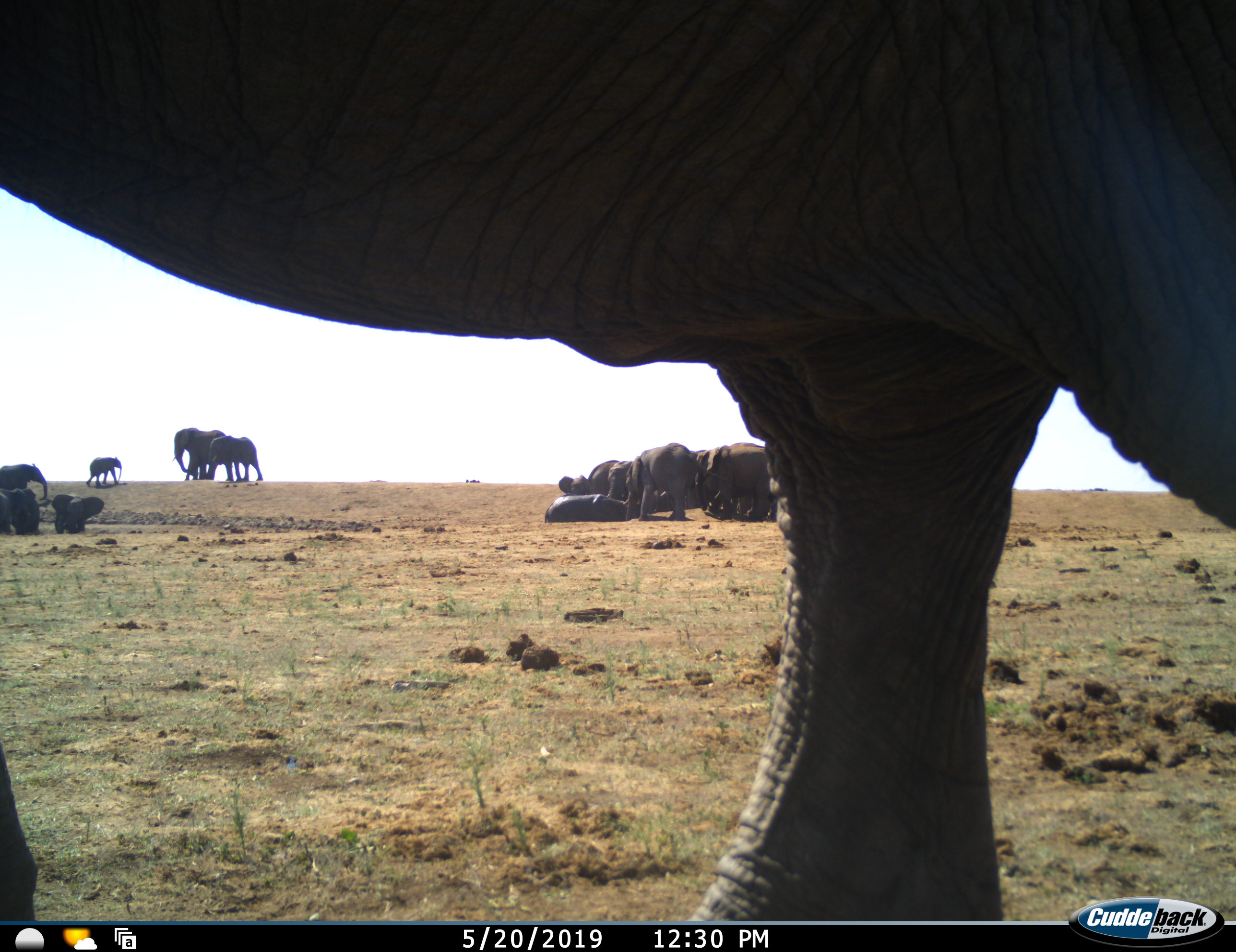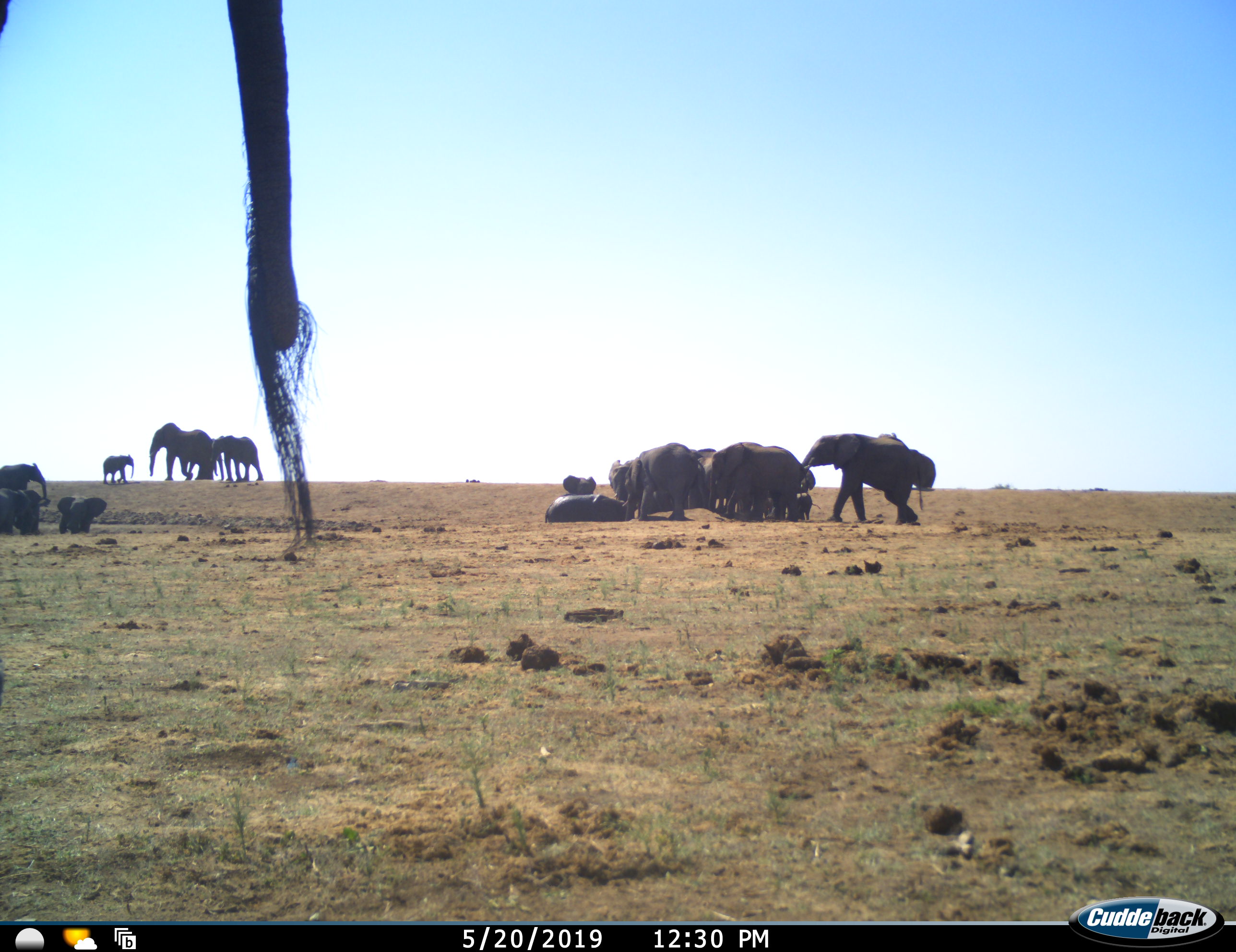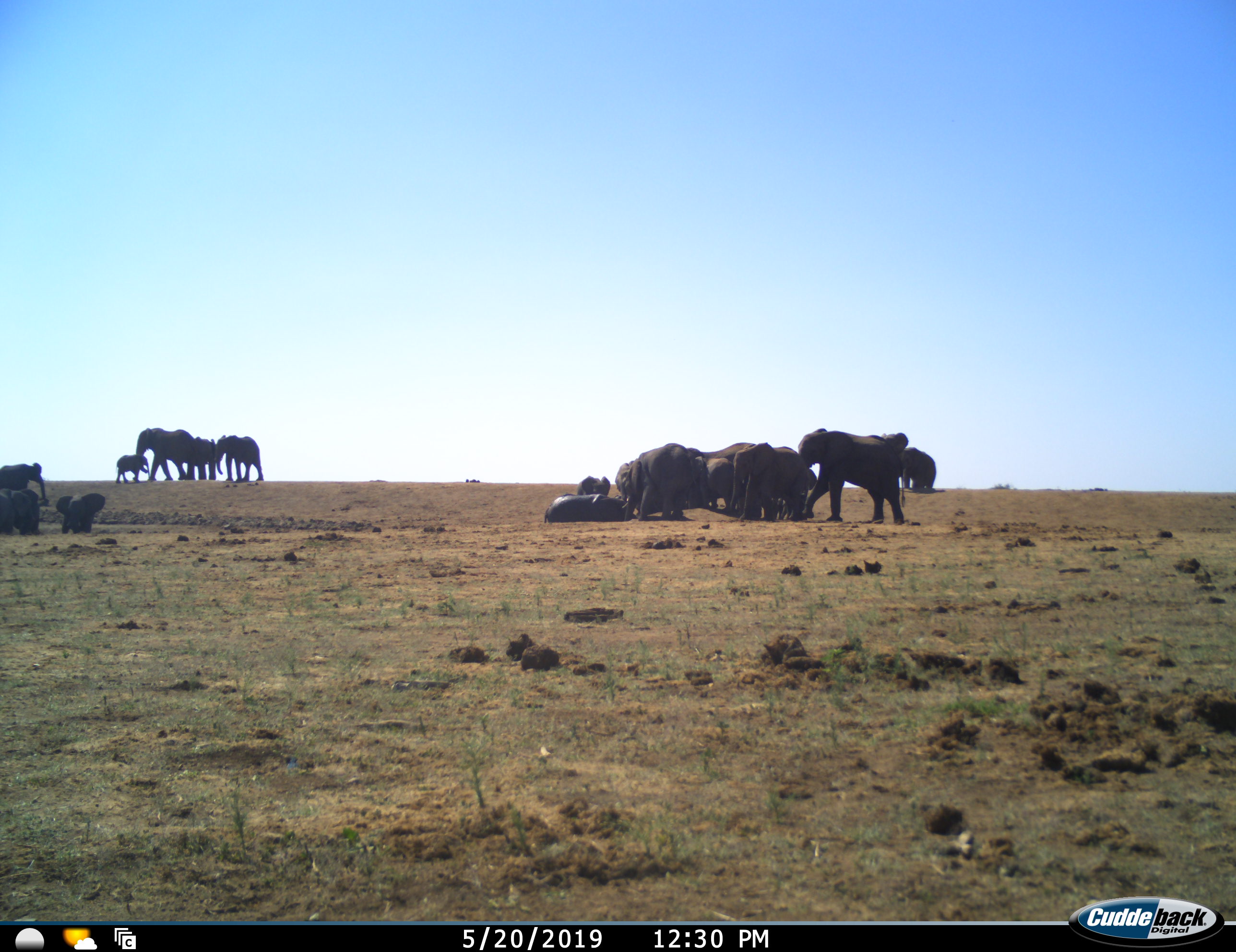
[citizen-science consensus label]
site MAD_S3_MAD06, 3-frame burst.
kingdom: Animalia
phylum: Chordata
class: Mammalia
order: Proboscidea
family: Elephantidae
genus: Loxodonta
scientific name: Loxodonta africana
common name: african bush elephant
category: elephant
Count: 11-50.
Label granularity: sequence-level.